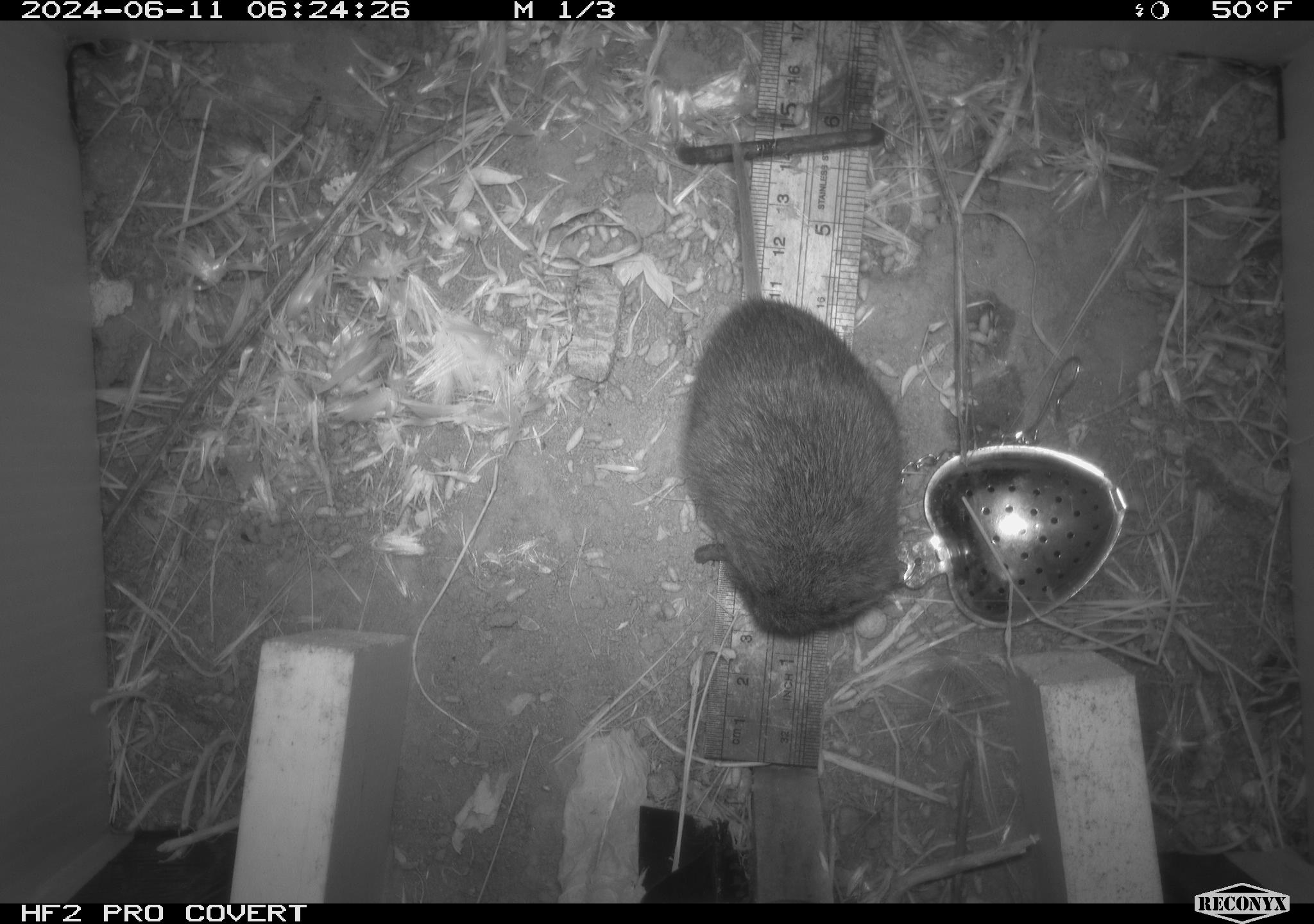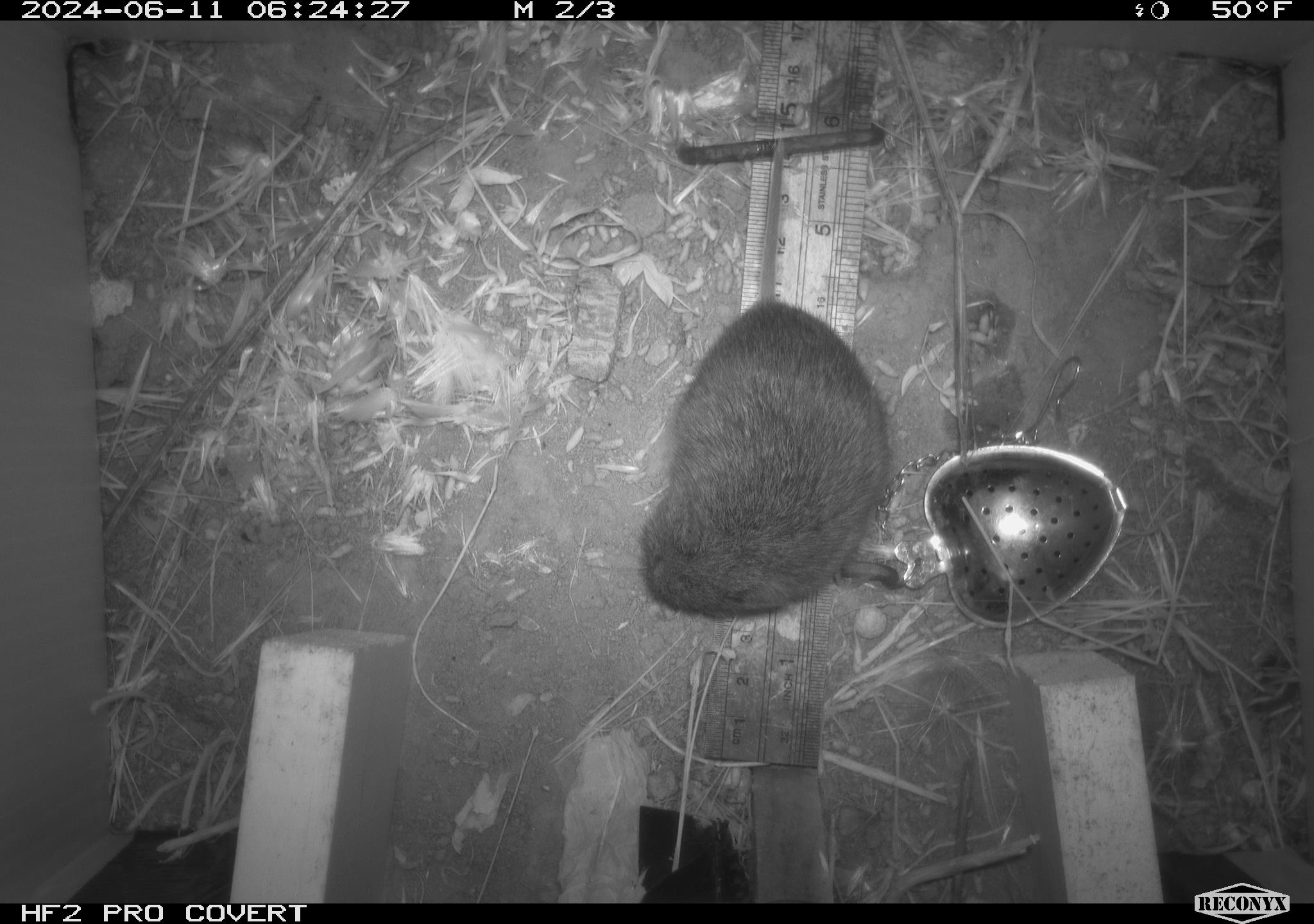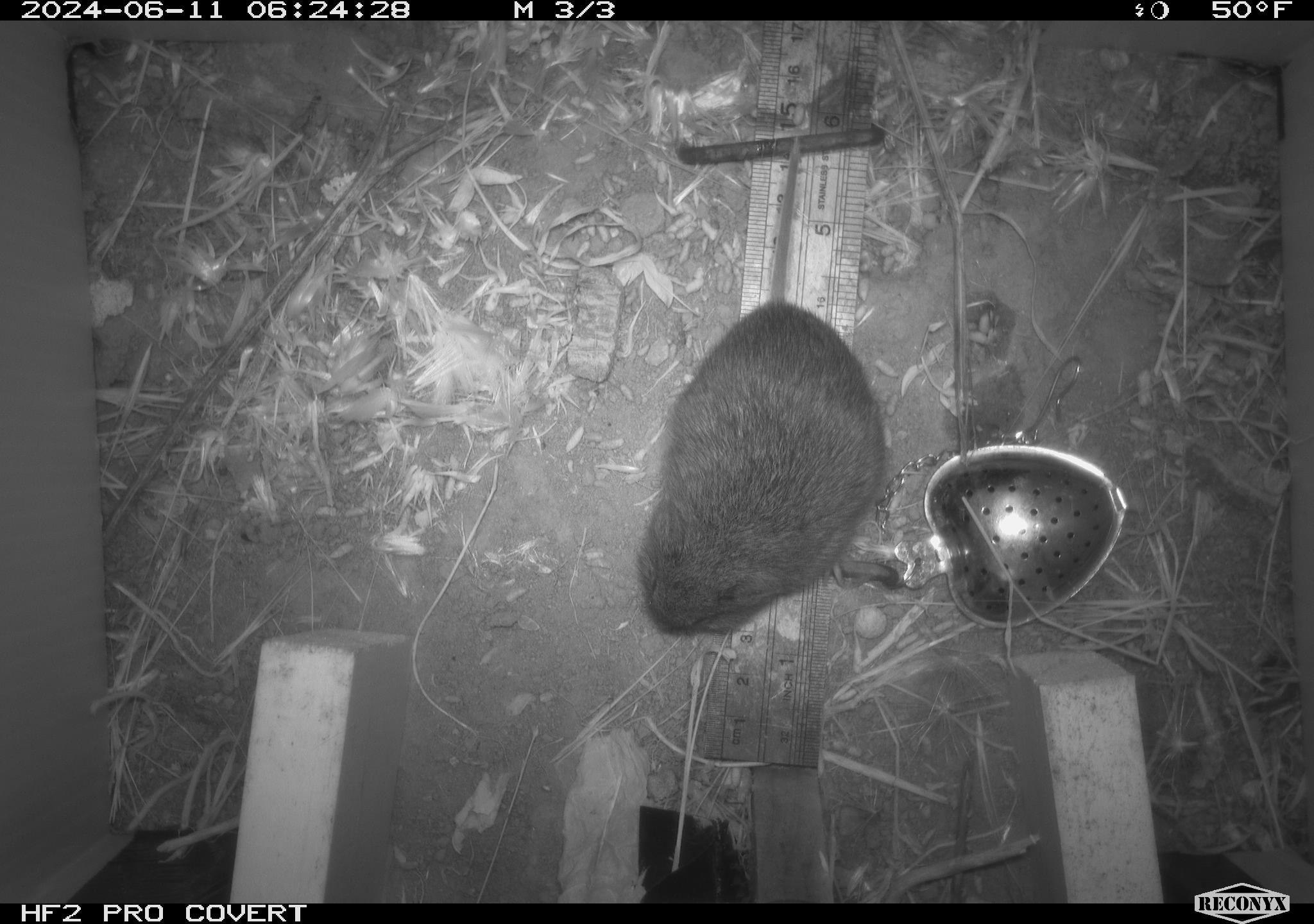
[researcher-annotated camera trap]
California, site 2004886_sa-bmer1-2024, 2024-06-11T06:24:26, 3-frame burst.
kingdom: Animalia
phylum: Chordata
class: Mammalia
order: Rodentia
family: Cricetidae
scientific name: Arvicolinae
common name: voles, lemmings, and muskrats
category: arvicolinae subfamily